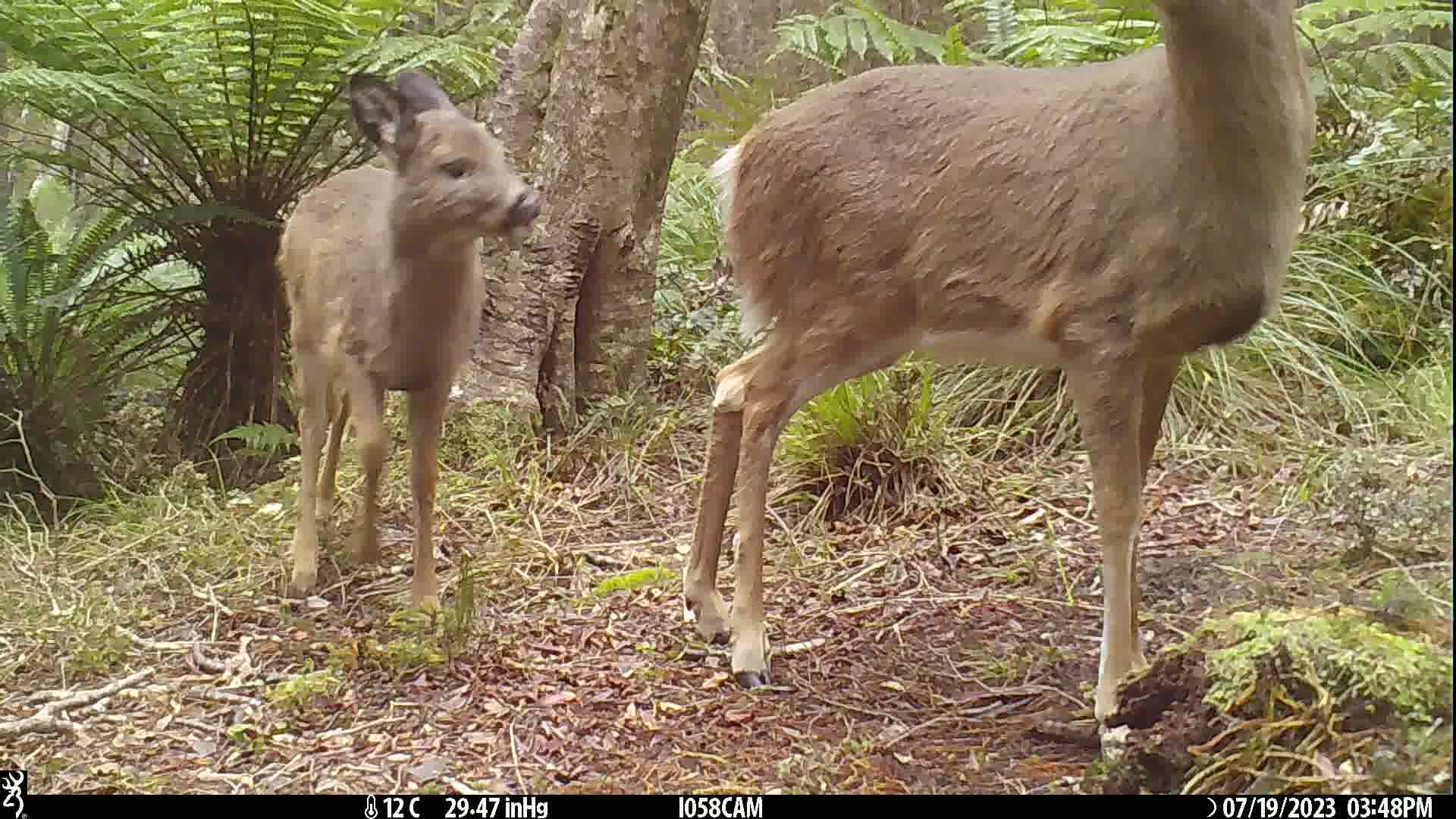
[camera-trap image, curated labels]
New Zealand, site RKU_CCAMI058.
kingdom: Animalia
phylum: Chordata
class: Mammalia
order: Artiodactyla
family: Cervidae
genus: Odocoileus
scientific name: Odocoileus virginianus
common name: white-tailed deer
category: white tailed deer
White tailed deer (white-tailed deer) (Odocoileus virginianus).